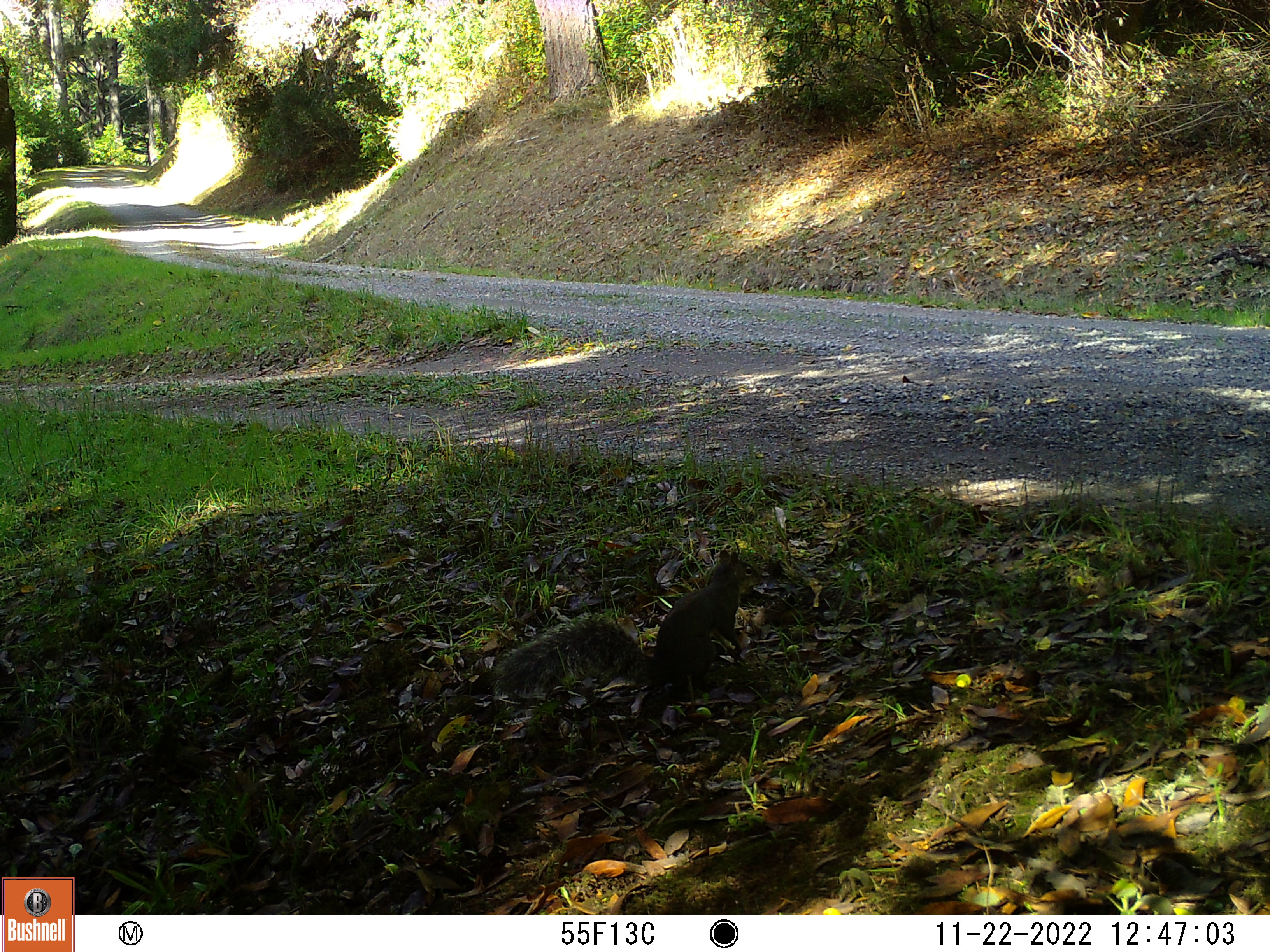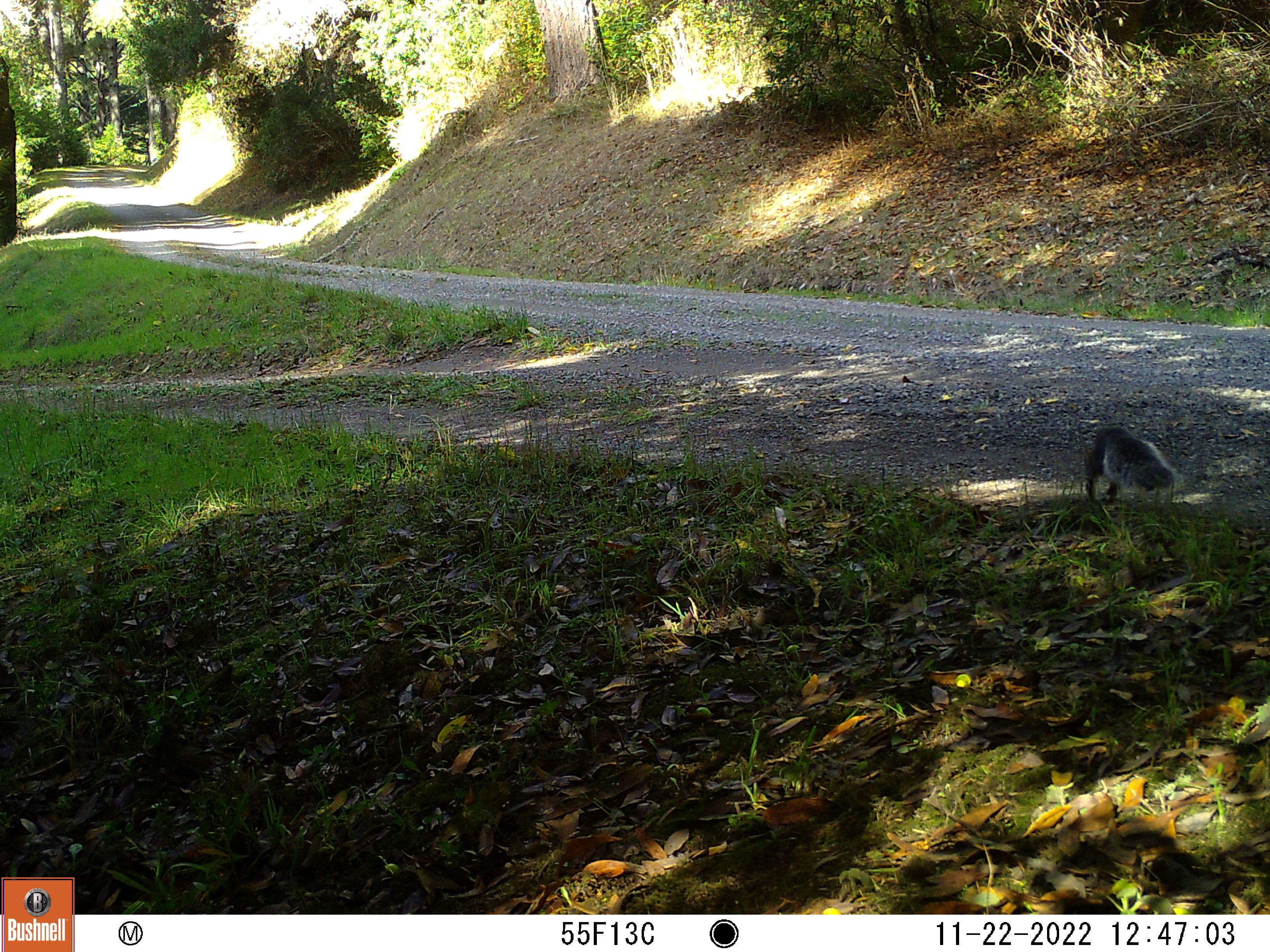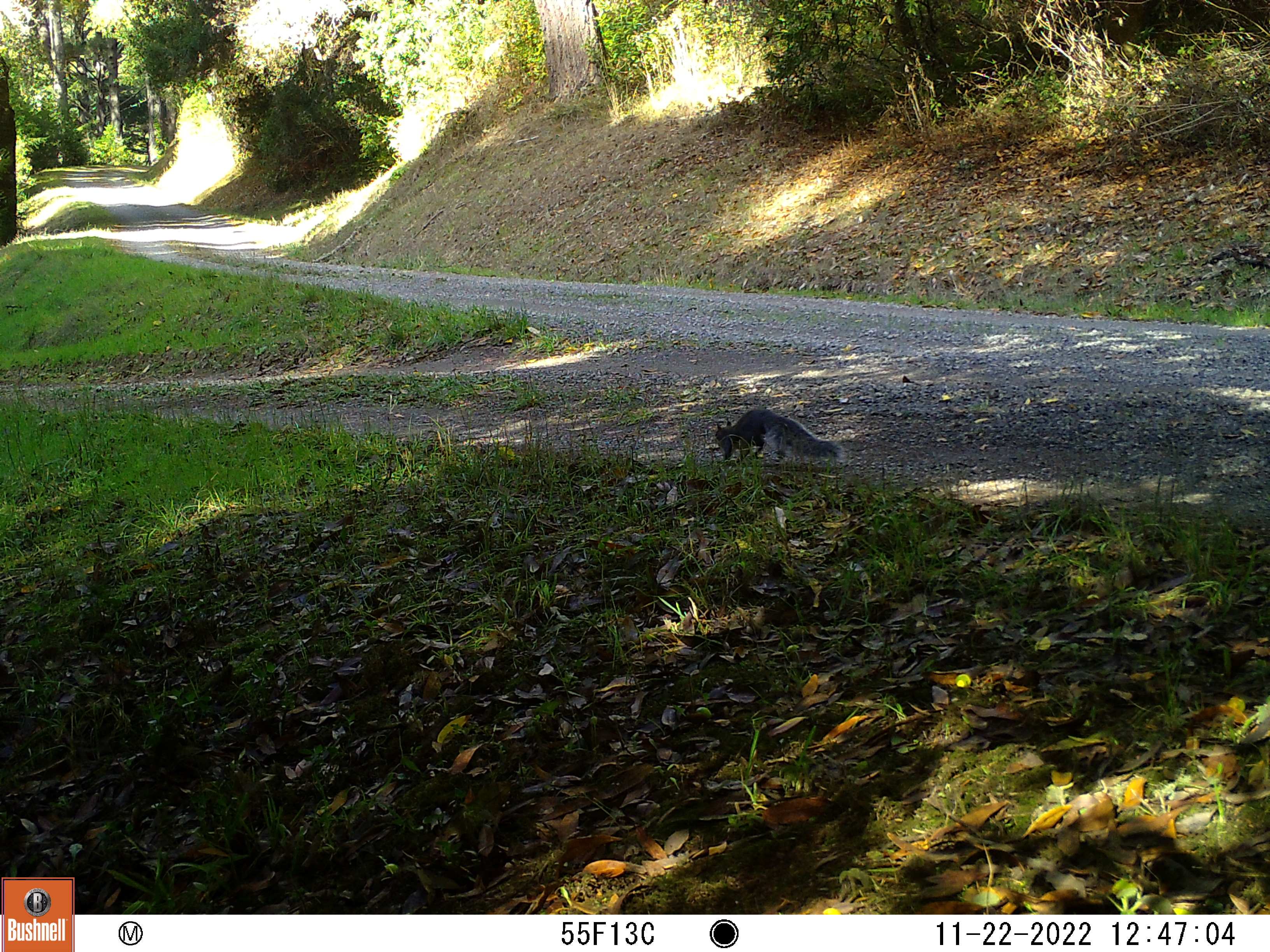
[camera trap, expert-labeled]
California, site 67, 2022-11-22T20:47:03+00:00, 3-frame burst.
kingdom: Animalia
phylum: Chordata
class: Mammalia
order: Rodentia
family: Sciuridae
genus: Sciurus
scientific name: Sciurus griseus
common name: western gray squirrel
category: western grey squirrel